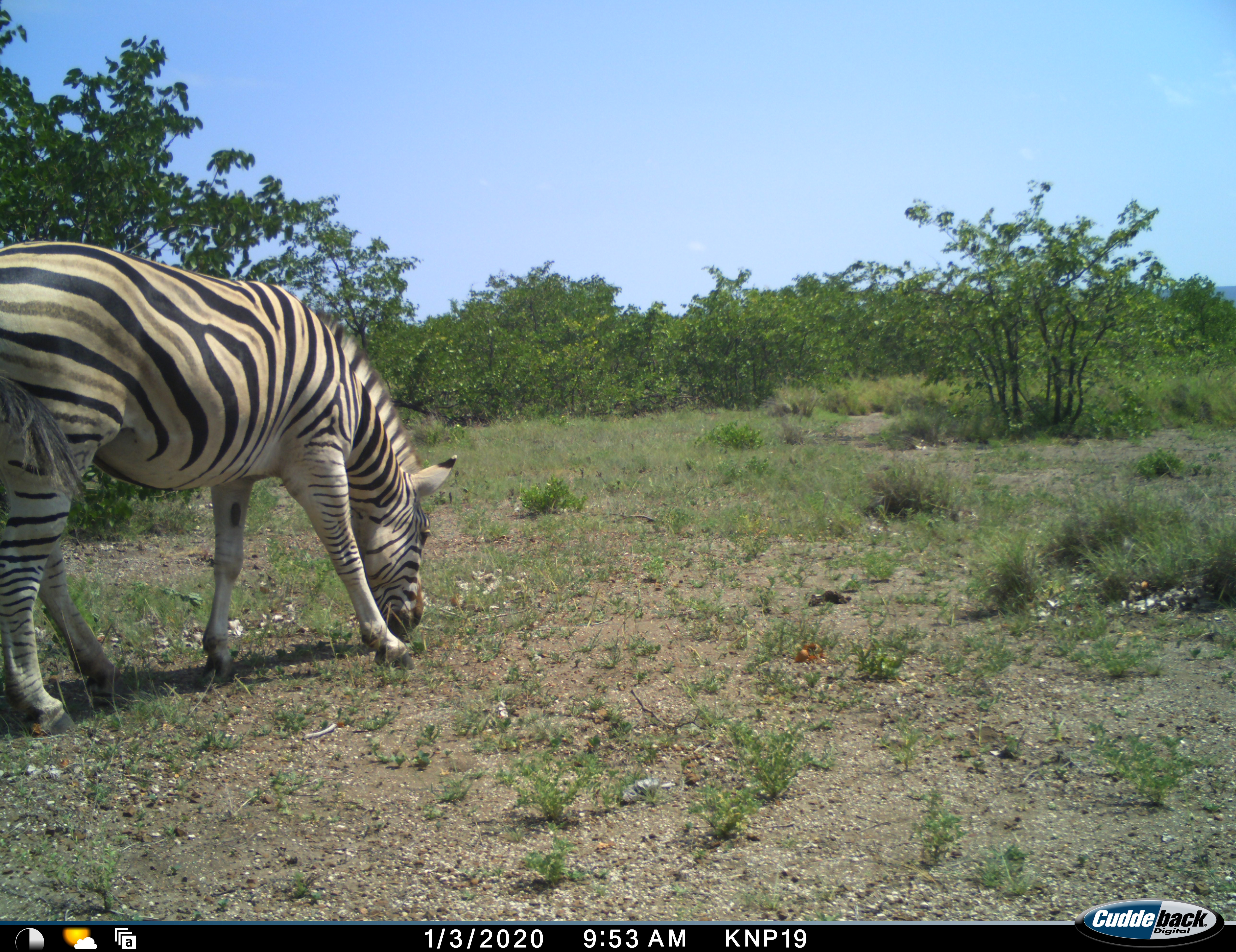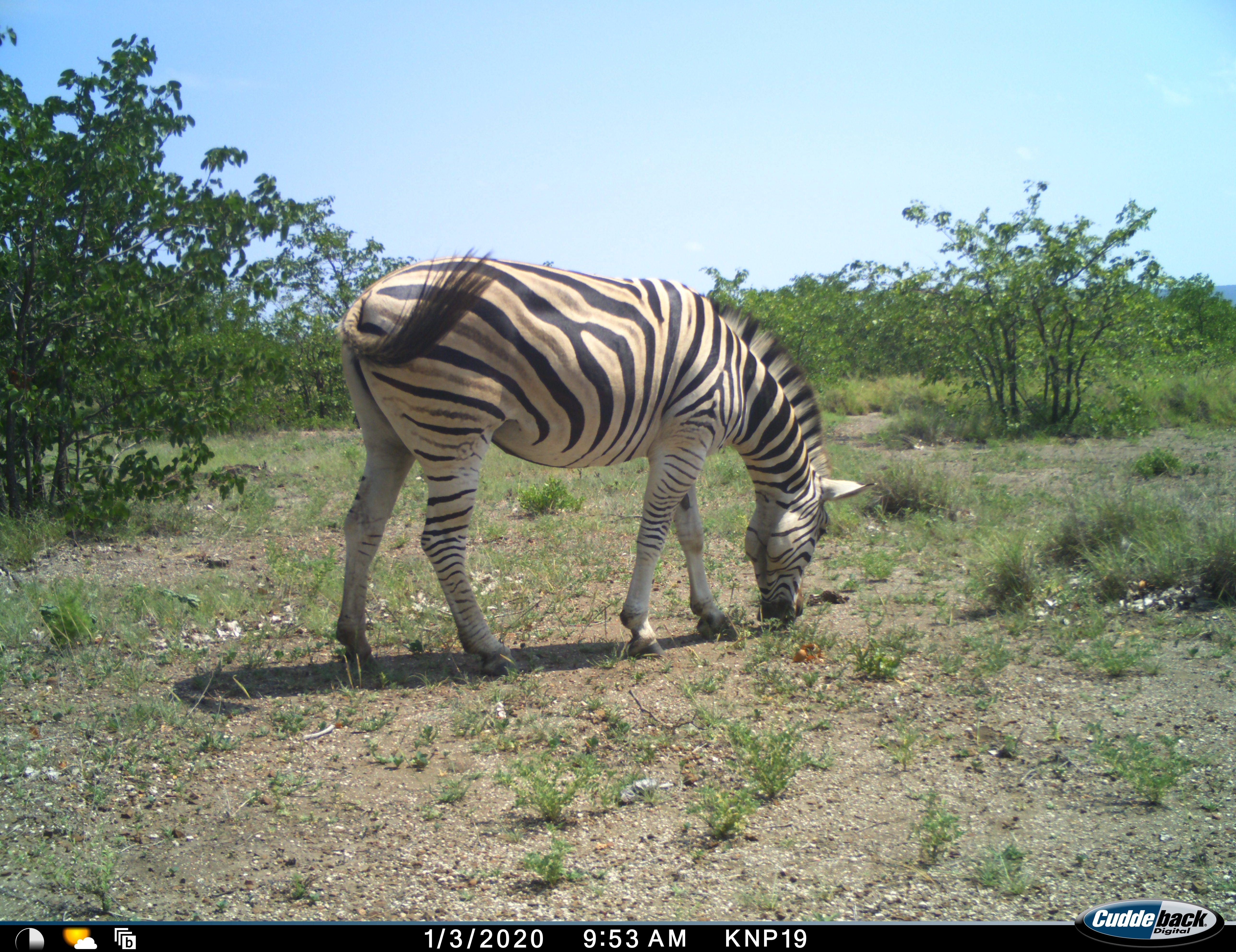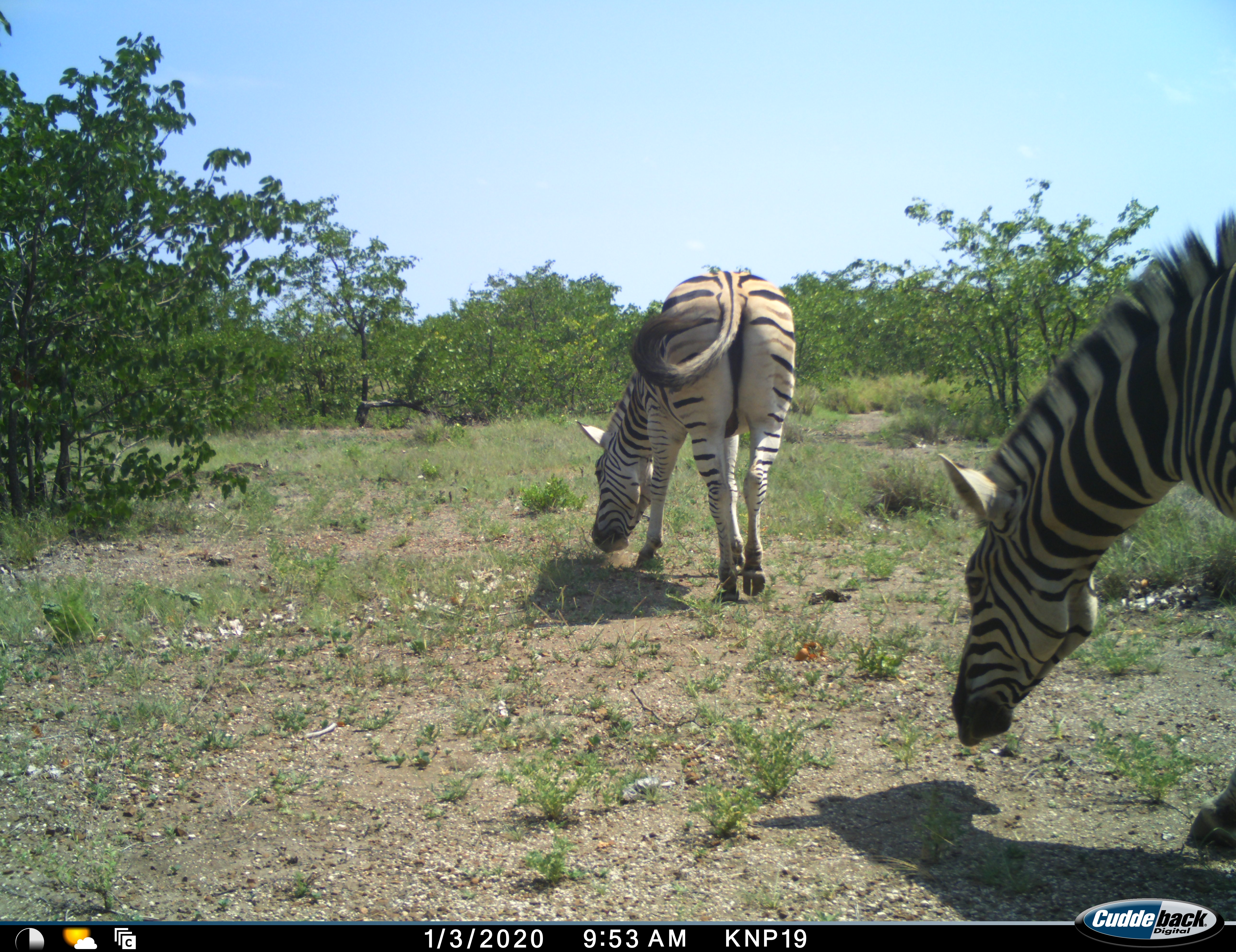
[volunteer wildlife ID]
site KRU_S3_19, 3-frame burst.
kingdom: Animalia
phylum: Chordata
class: Mammalia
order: Perissodactyla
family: Equidae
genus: Equus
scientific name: Equus quagga burchellii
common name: burchell's zebra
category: zebraburchells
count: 2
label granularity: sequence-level